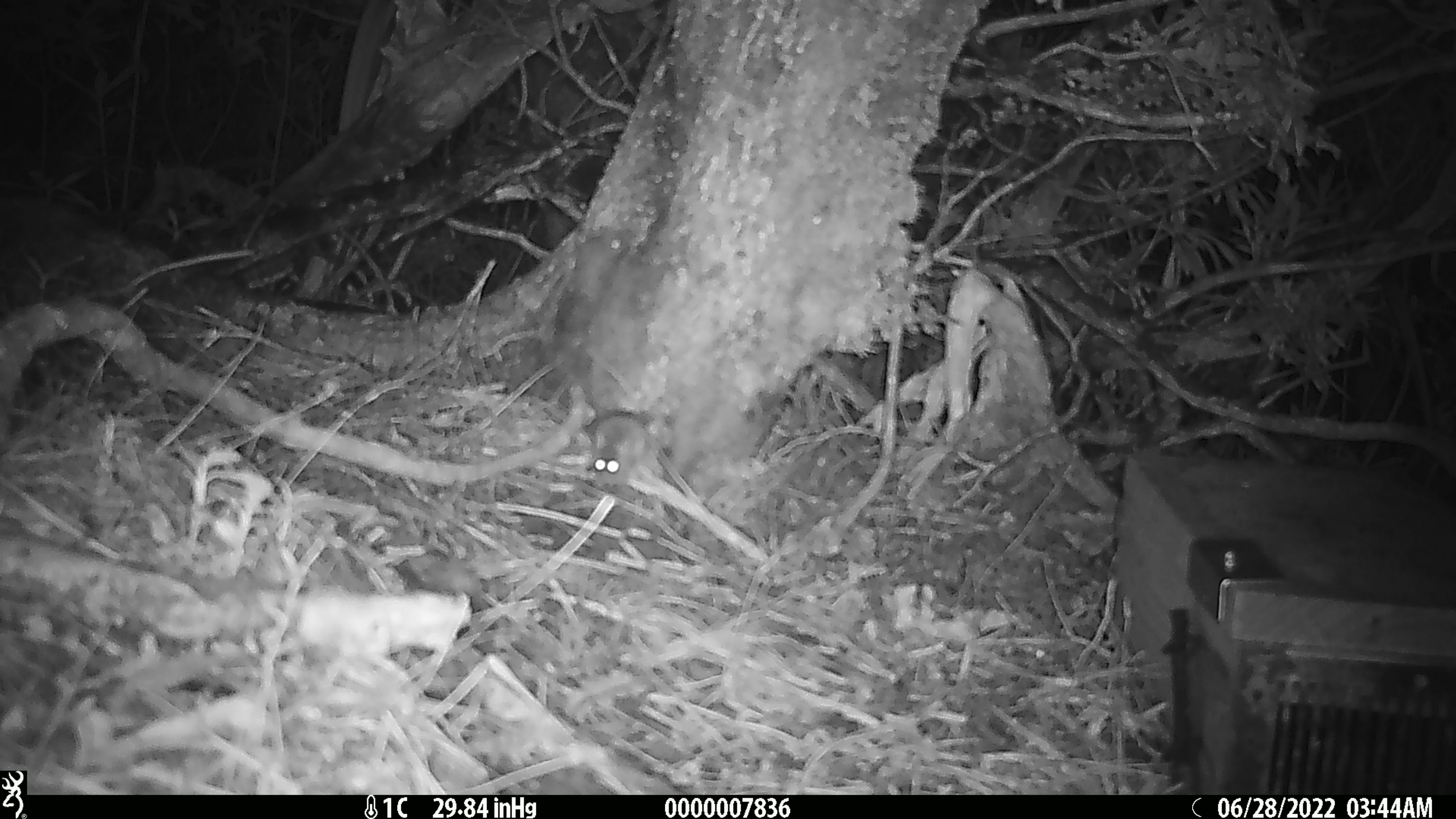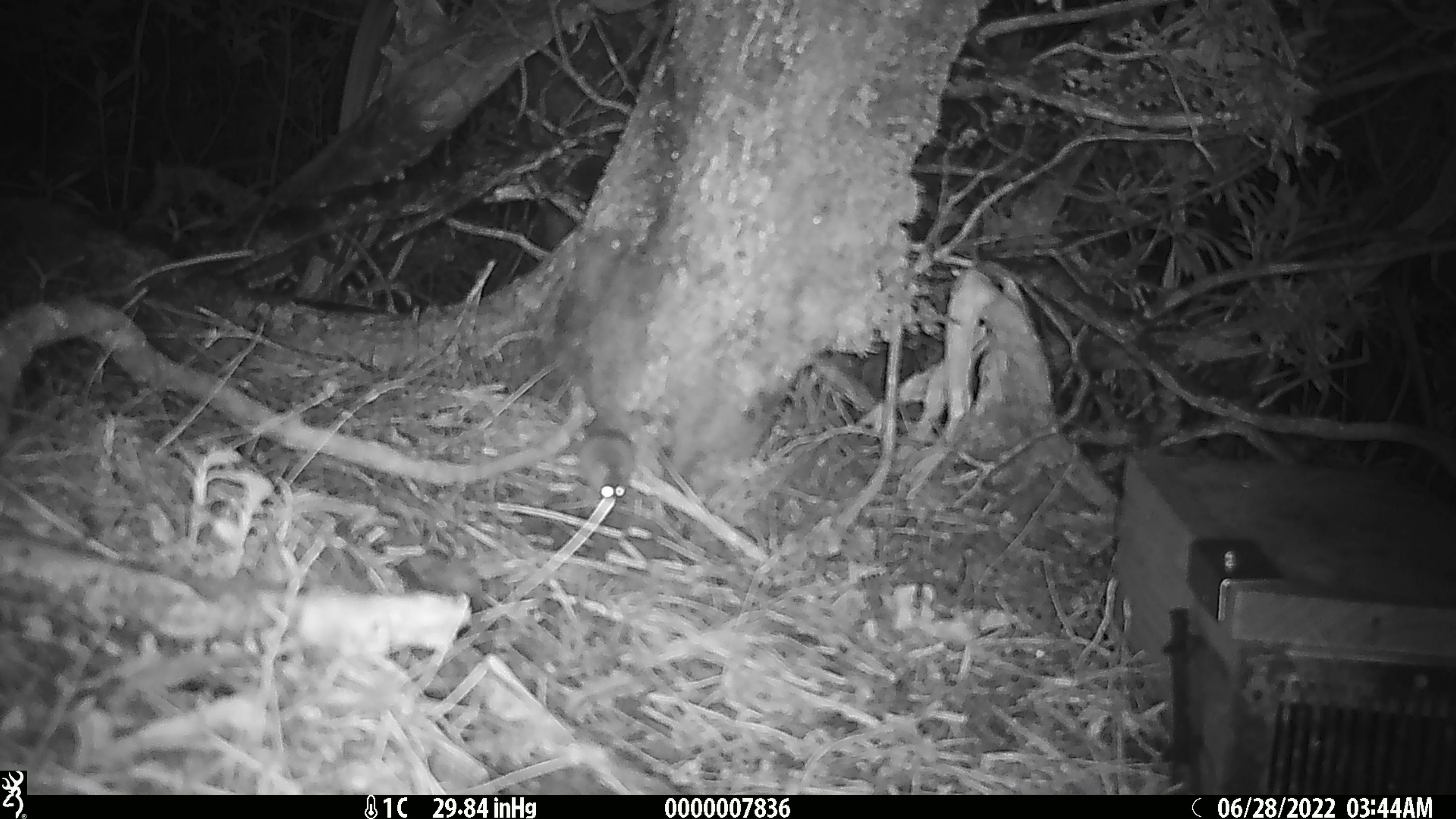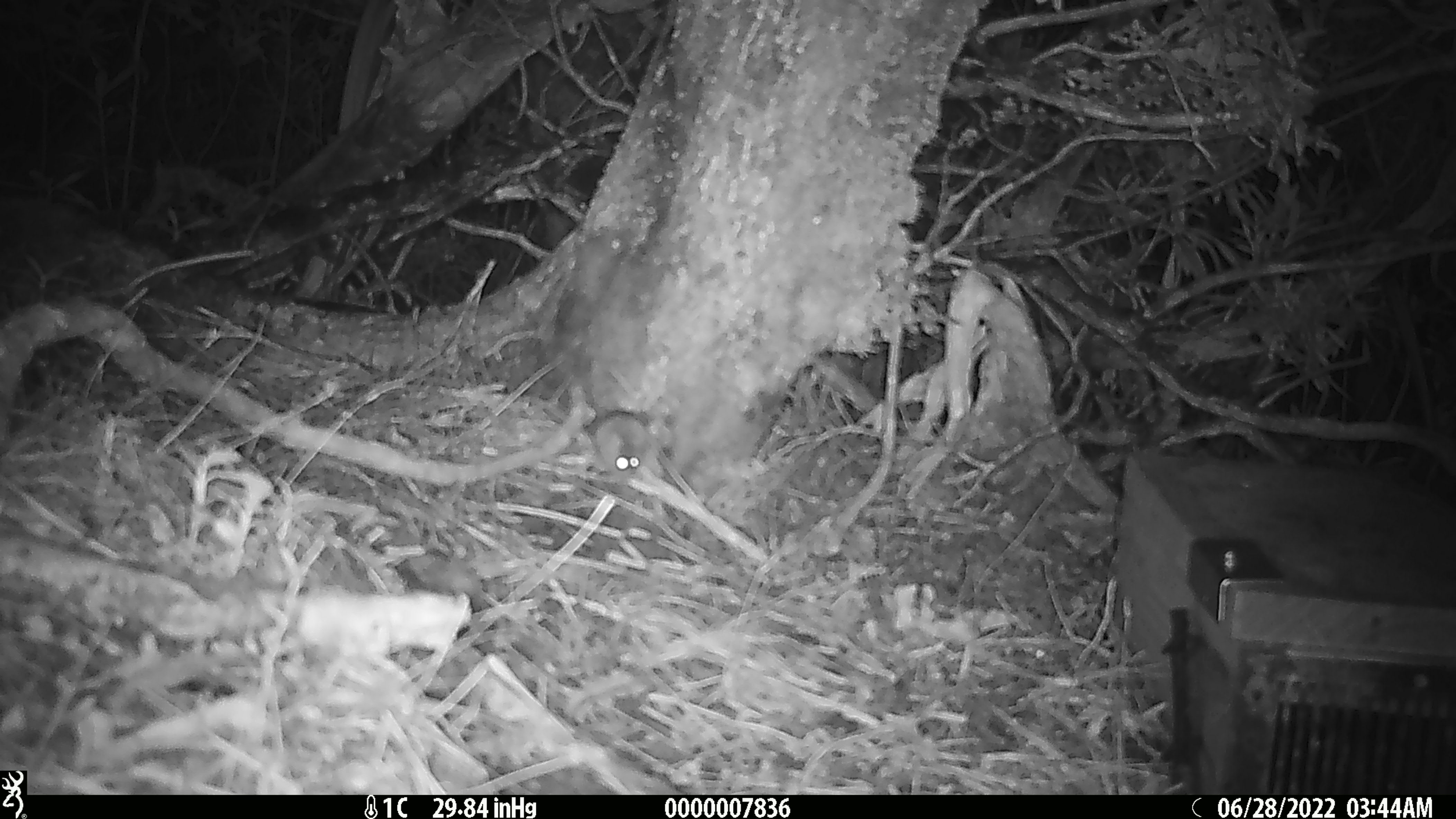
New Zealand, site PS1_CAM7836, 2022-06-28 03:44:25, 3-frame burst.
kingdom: Animalia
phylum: Chordata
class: Mammalia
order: Rodentia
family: Muridae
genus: Mus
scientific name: Mus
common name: mouse